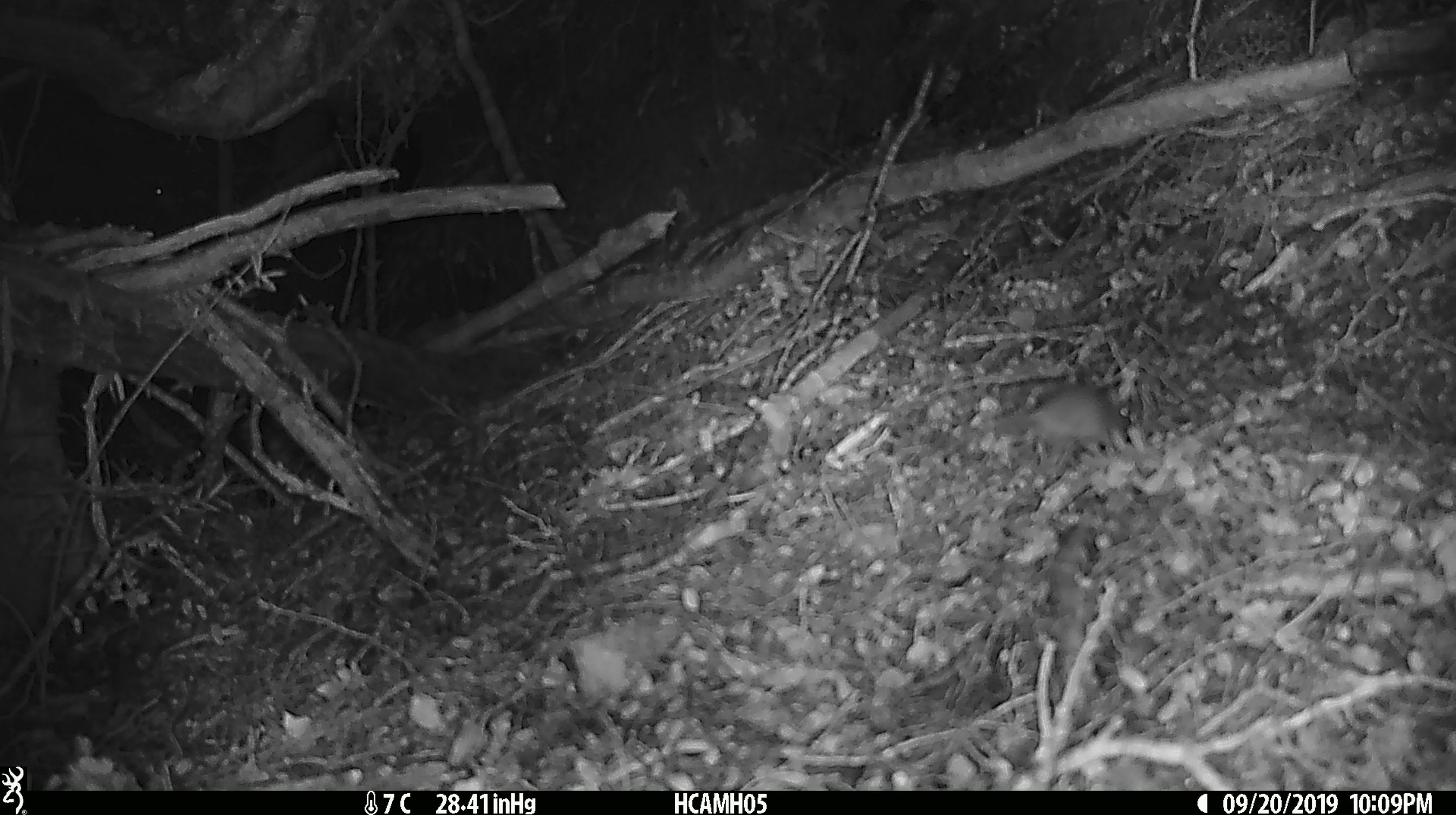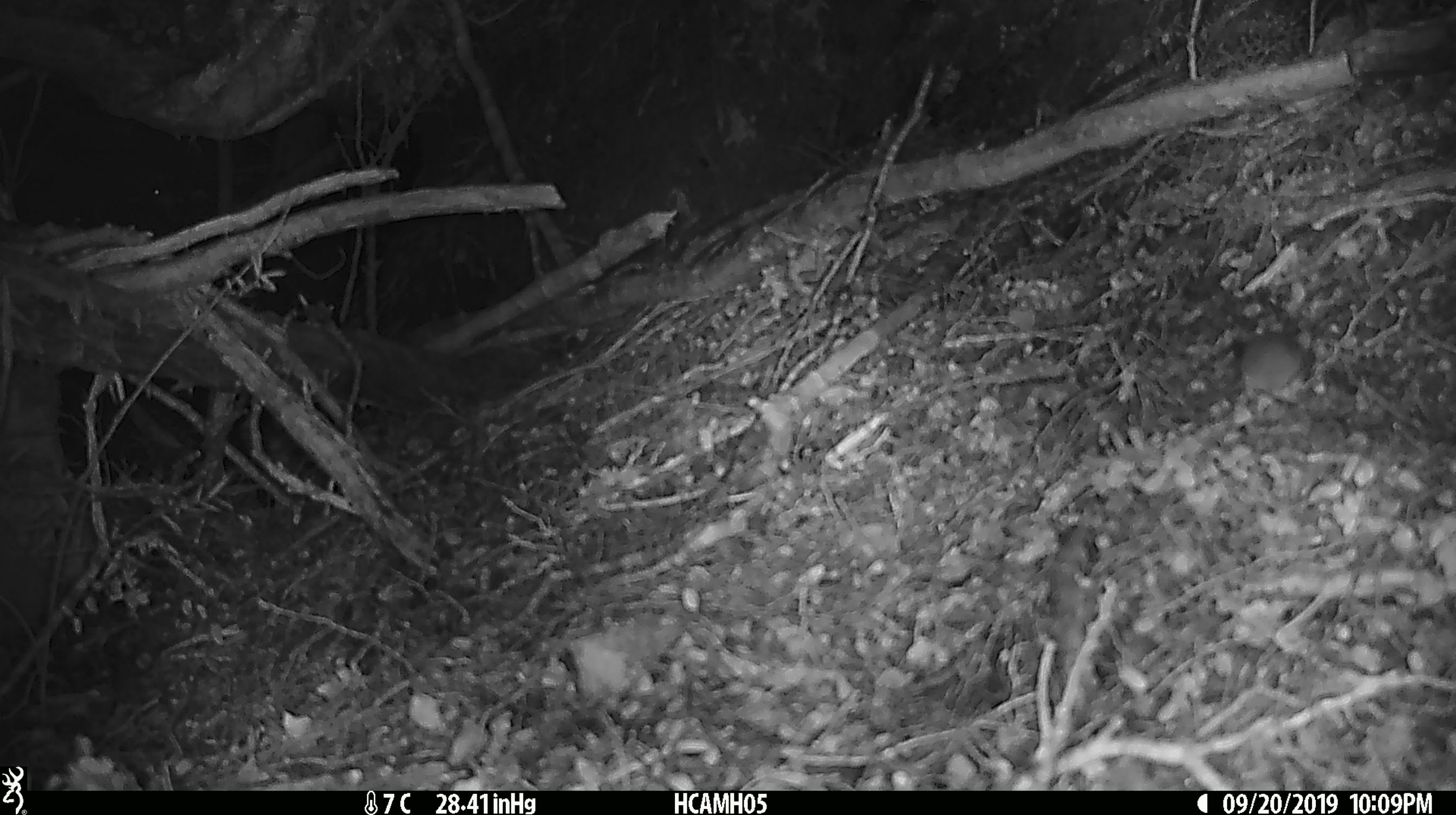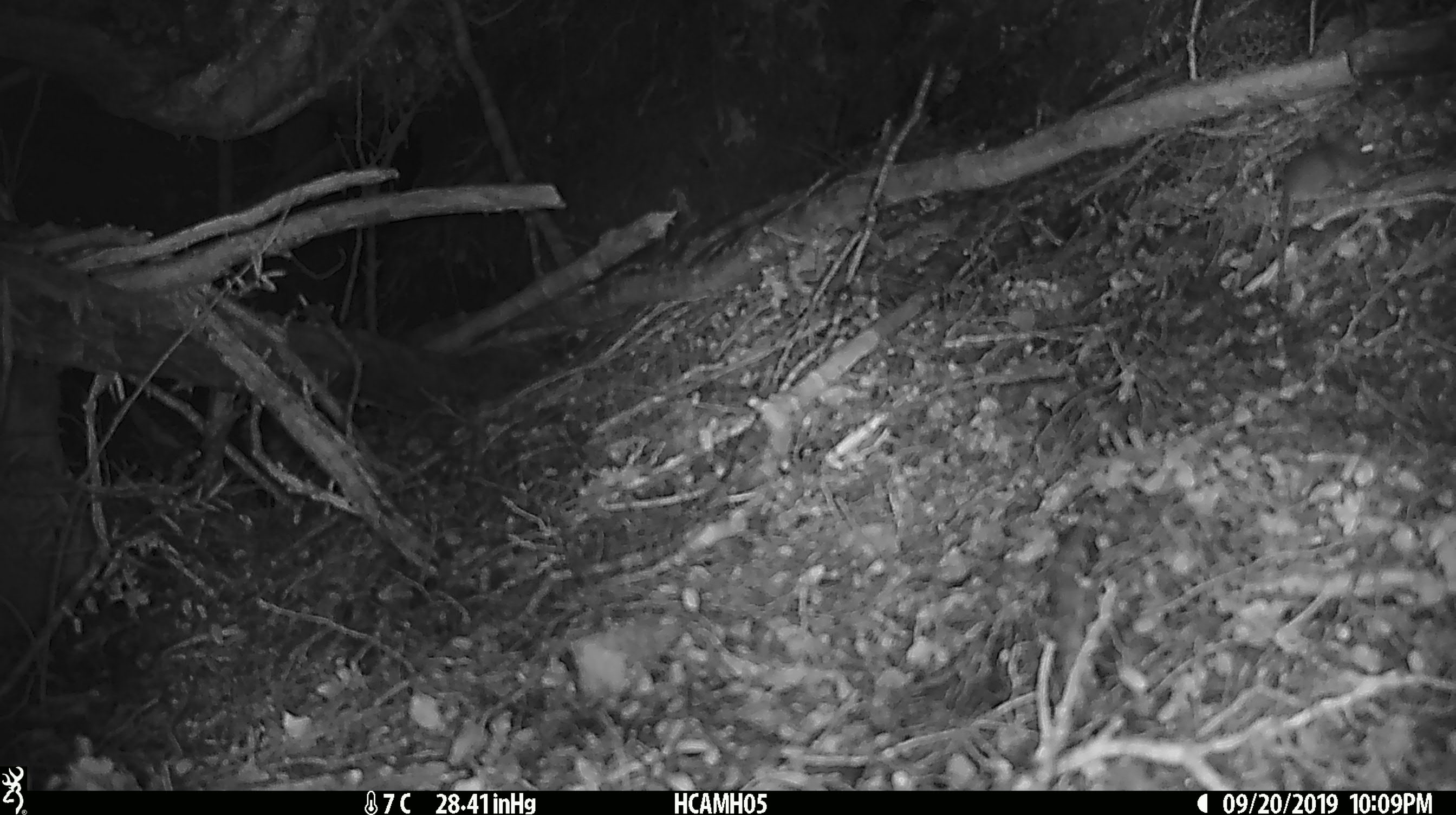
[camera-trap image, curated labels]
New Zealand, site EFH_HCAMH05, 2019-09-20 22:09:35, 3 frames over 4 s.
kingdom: Animalia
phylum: Chordata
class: Mammalia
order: Rodentia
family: Muridae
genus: Mus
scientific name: Mus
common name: mouse